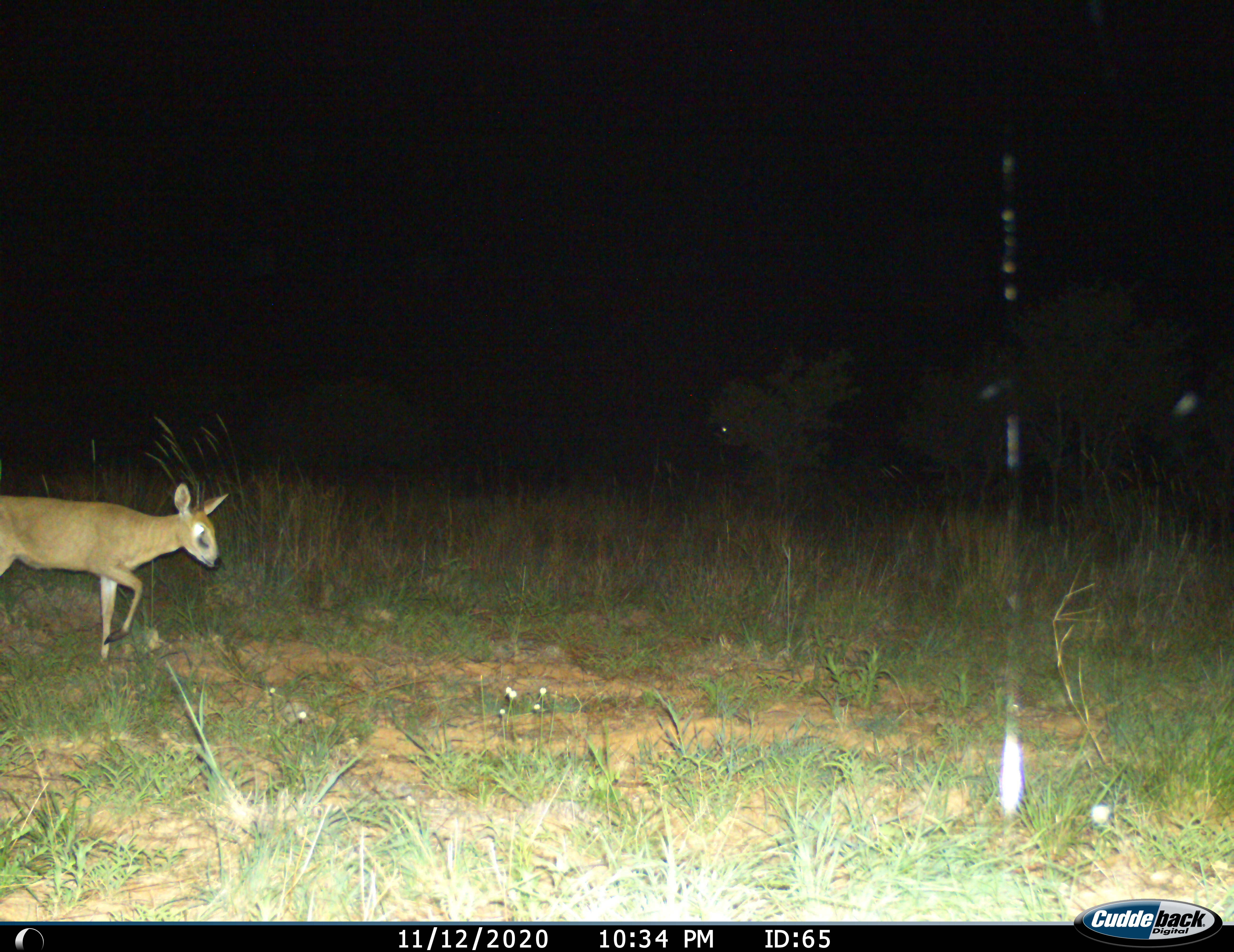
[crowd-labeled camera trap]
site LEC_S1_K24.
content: unidentified animal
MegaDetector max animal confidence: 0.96